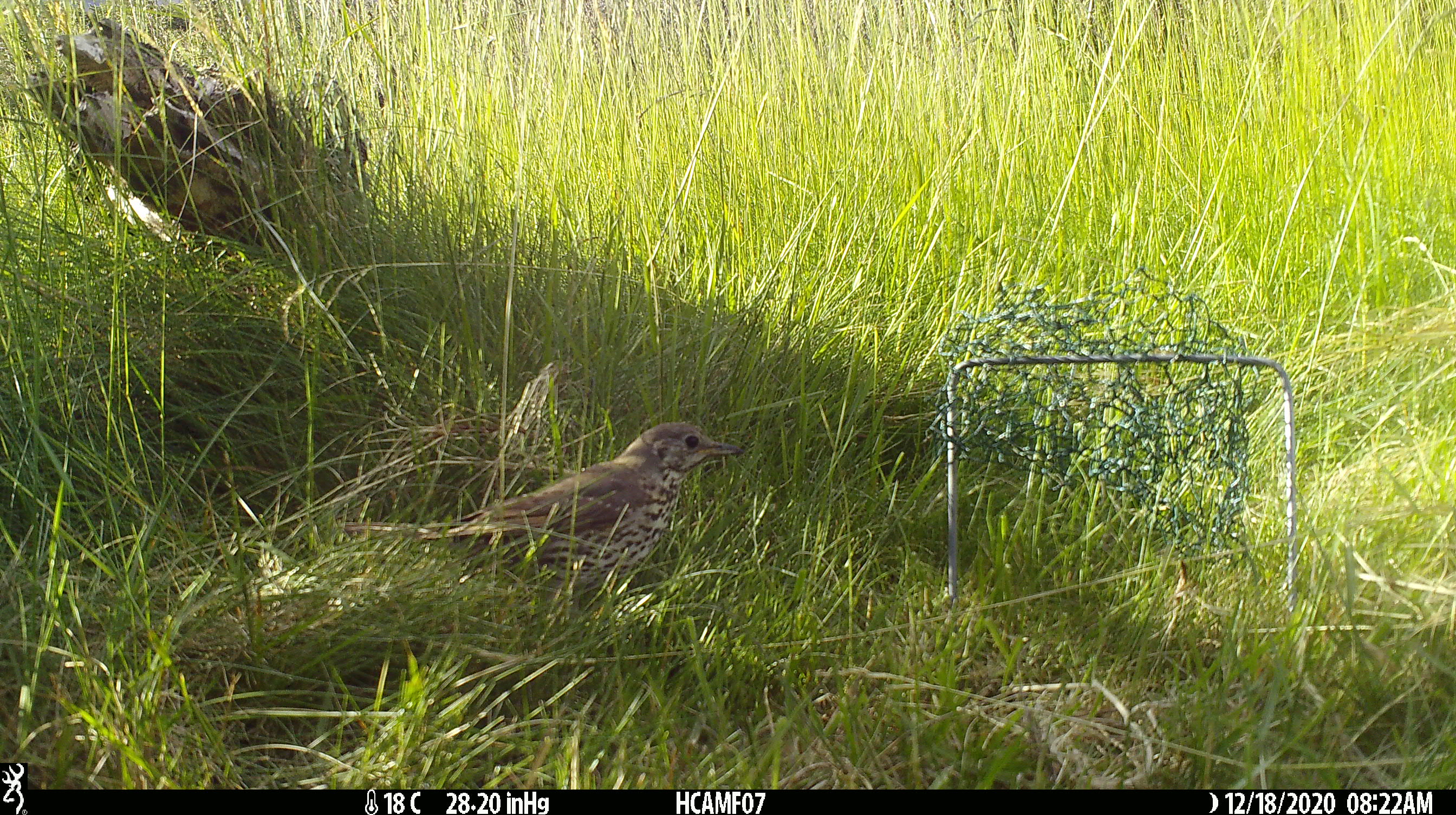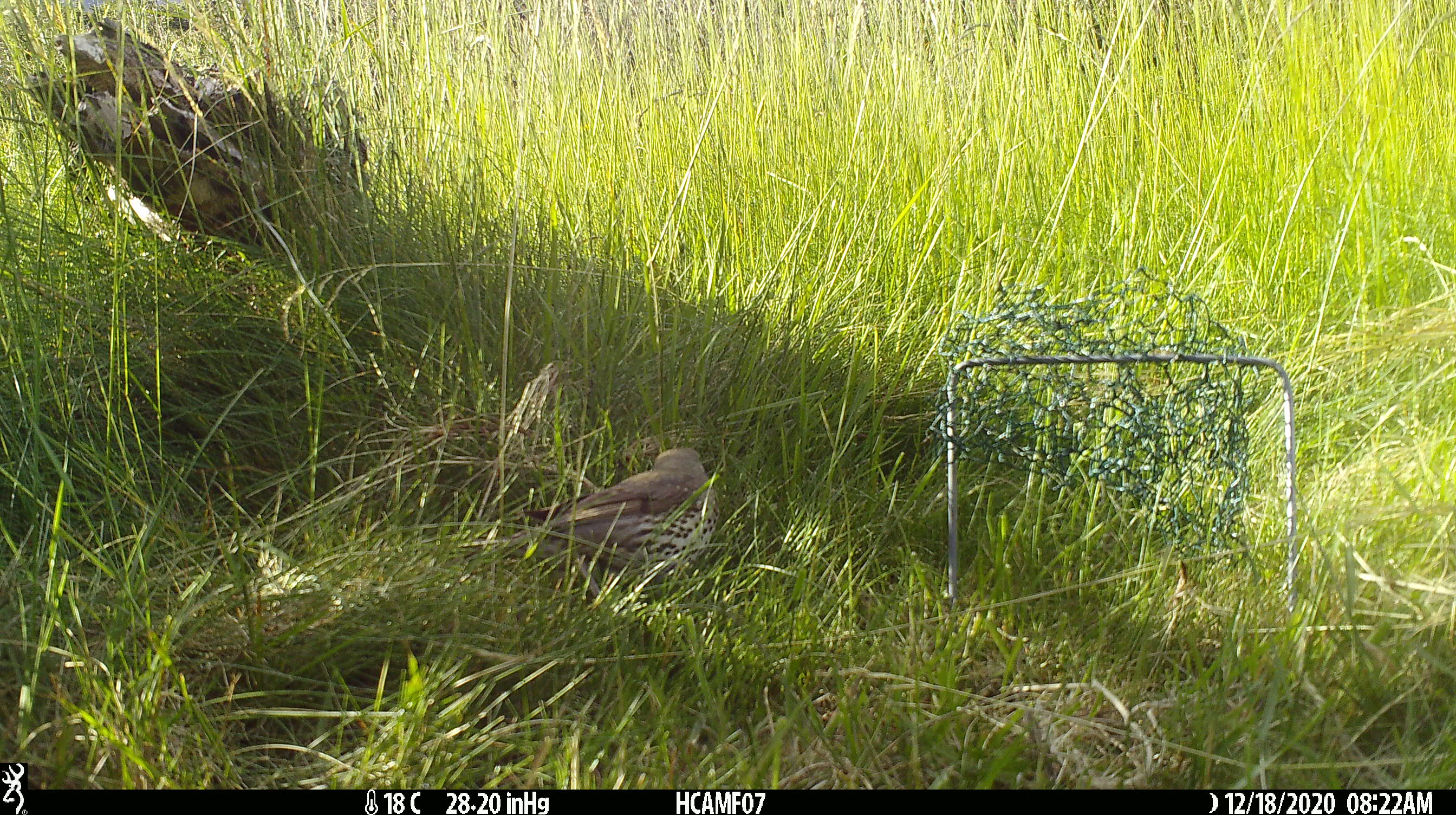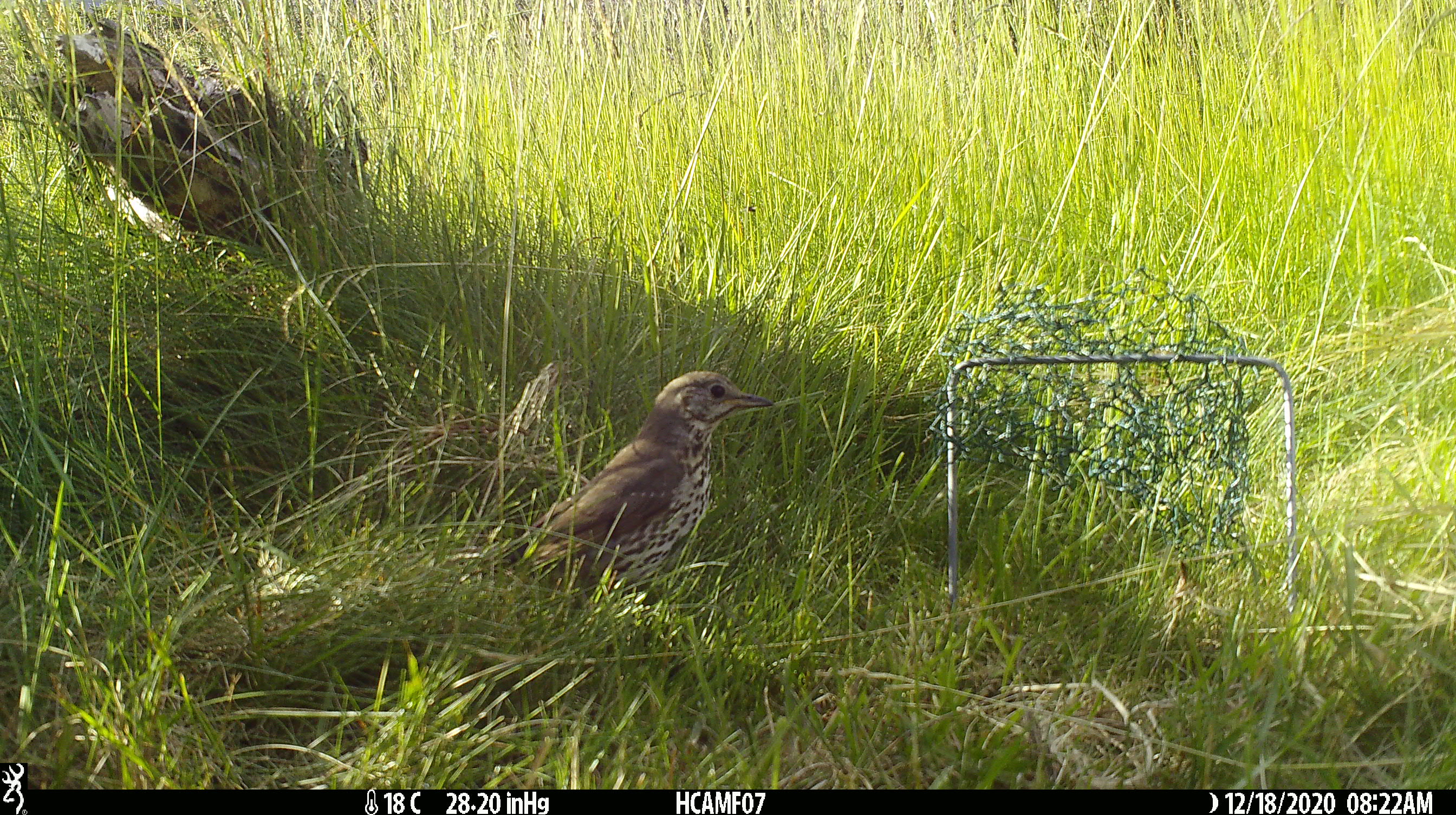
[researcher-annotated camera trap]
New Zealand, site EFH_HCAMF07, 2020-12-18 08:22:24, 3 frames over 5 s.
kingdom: Animalia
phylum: Chordata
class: Aves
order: Passeriformes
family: Turdidae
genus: Turdus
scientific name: Turdus philomelos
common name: song thrush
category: thrush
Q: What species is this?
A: Thrush (song thrush) (Turdus philomelos).